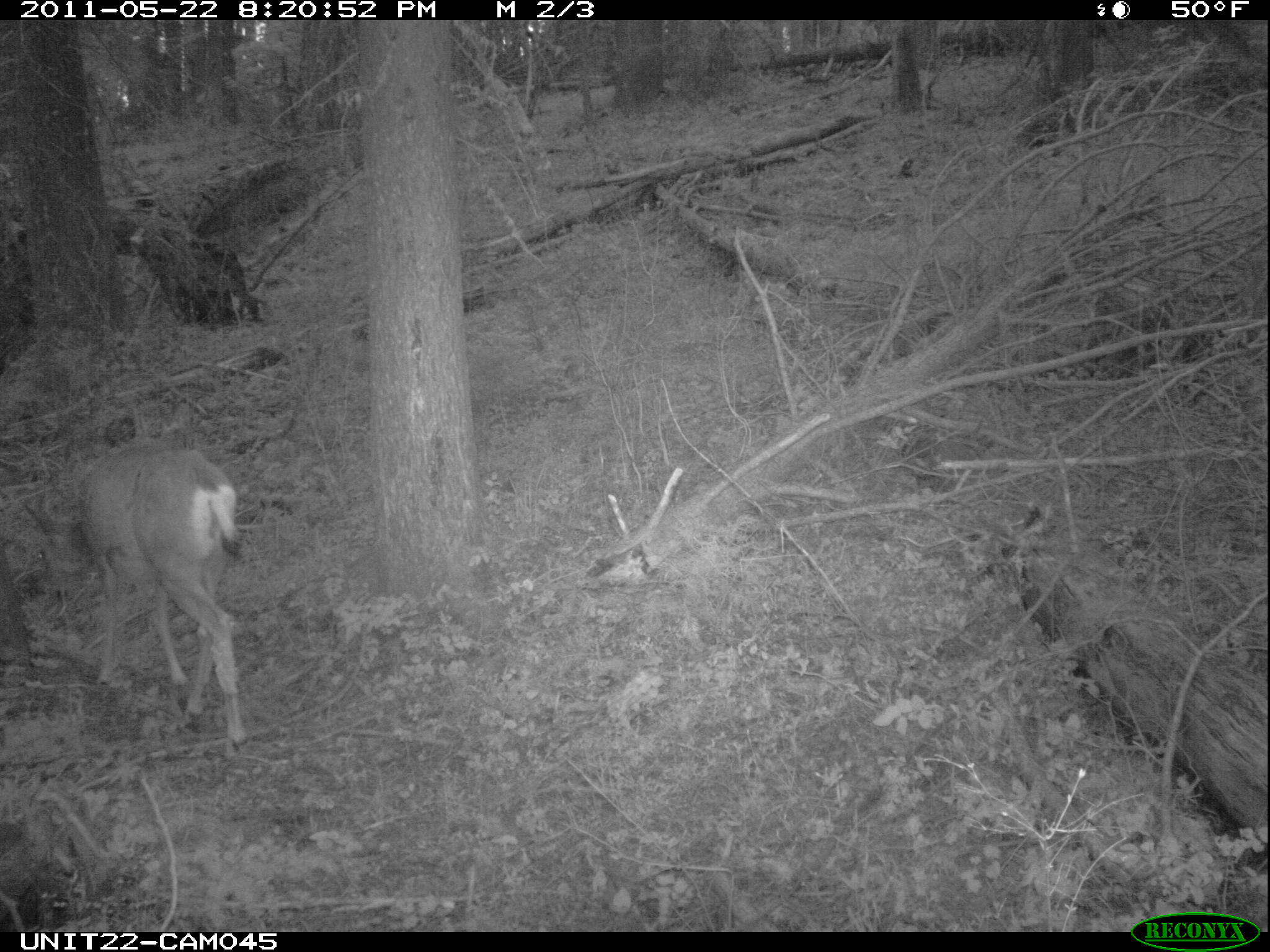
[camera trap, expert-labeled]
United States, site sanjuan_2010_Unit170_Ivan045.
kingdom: Animalia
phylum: Chordata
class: Mammalia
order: Artiodactyla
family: Cervidae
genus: Odocoileus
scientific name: Odocoileus hemionus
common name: mule deer